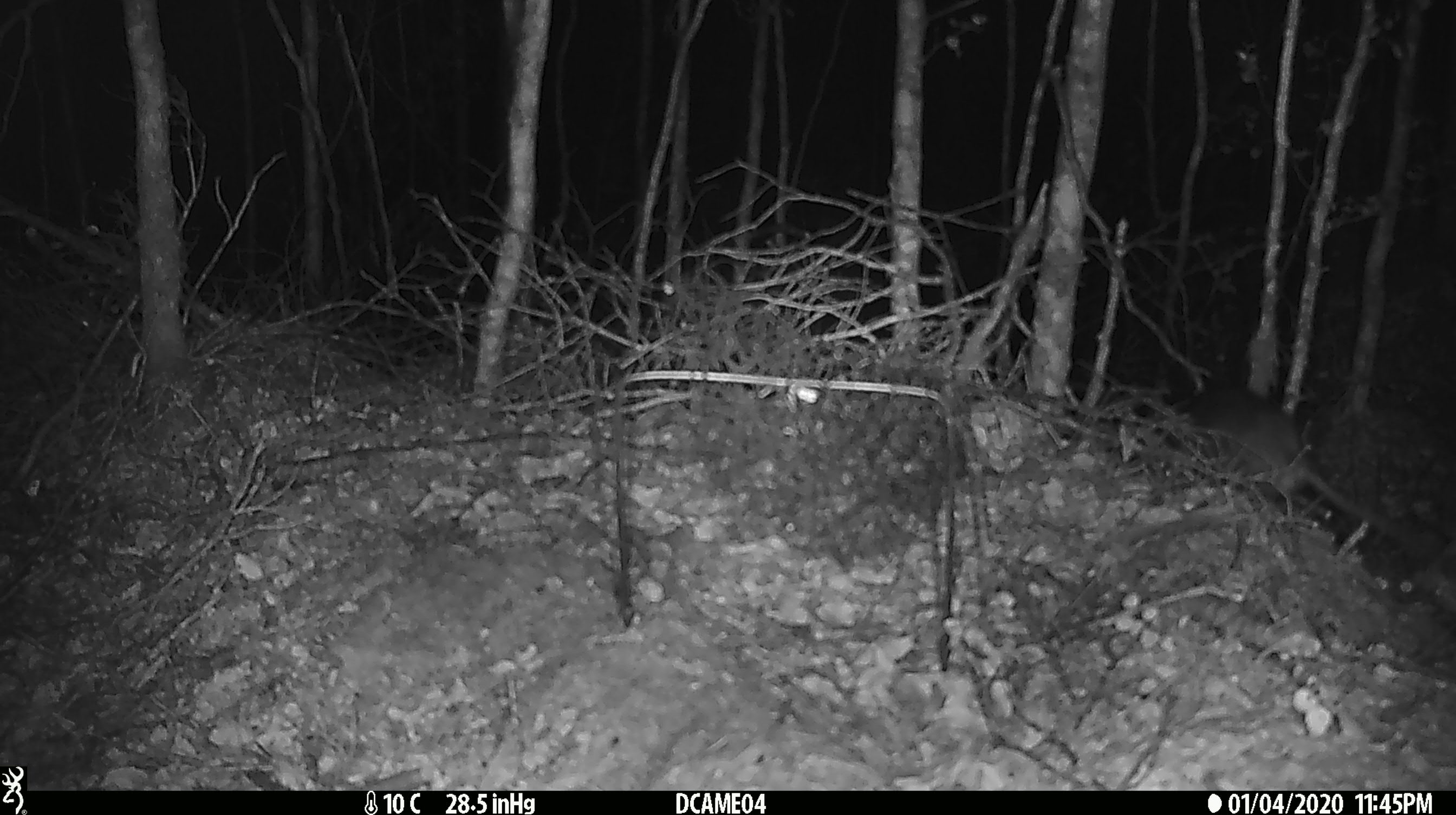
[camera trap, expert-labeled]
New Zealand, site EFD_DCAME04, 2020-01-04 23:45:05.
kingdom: Animalia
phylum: Chordata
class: Mammalia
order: Rodentia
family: Muridae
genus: Mus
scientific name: Mus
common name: mouse